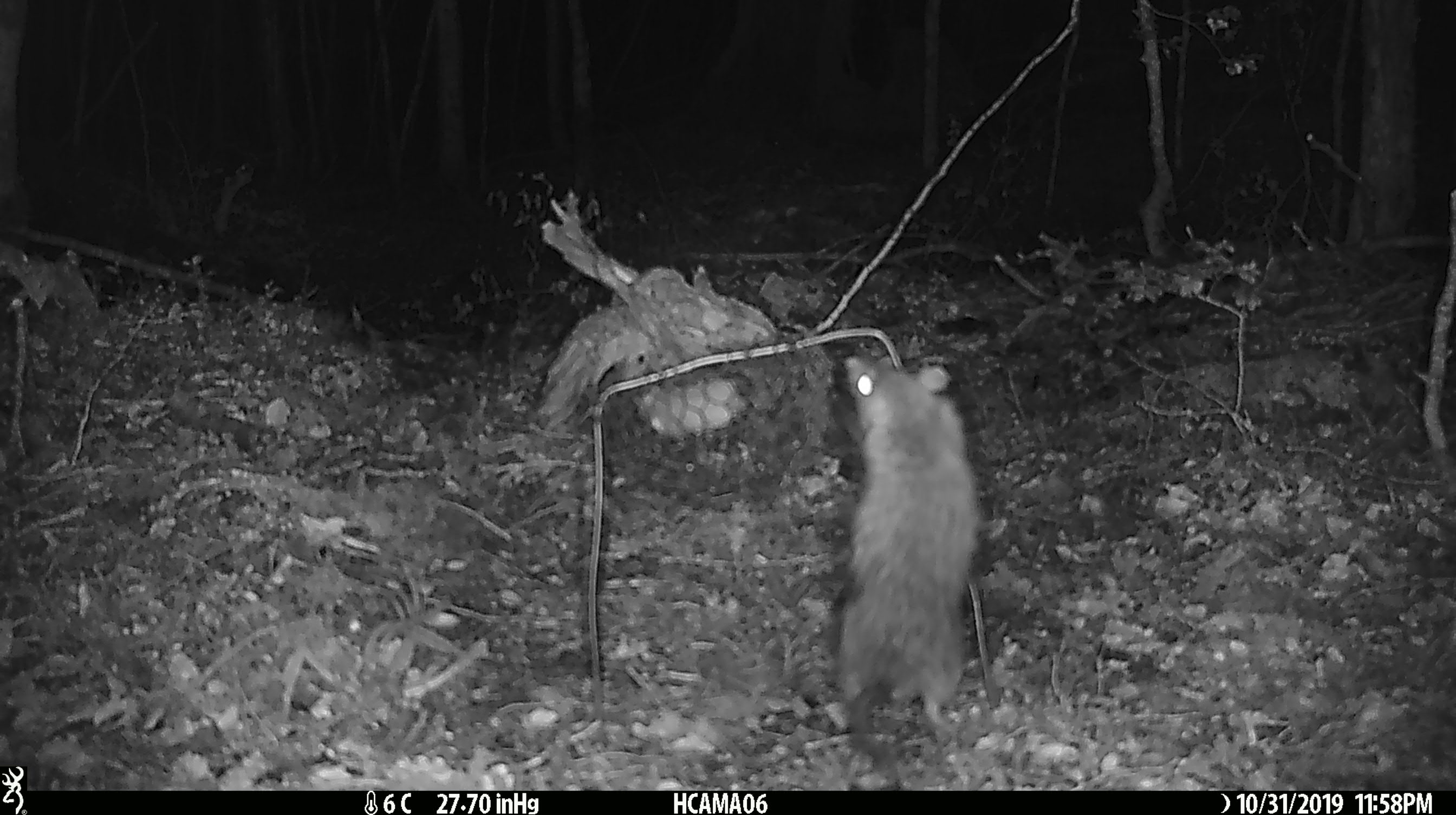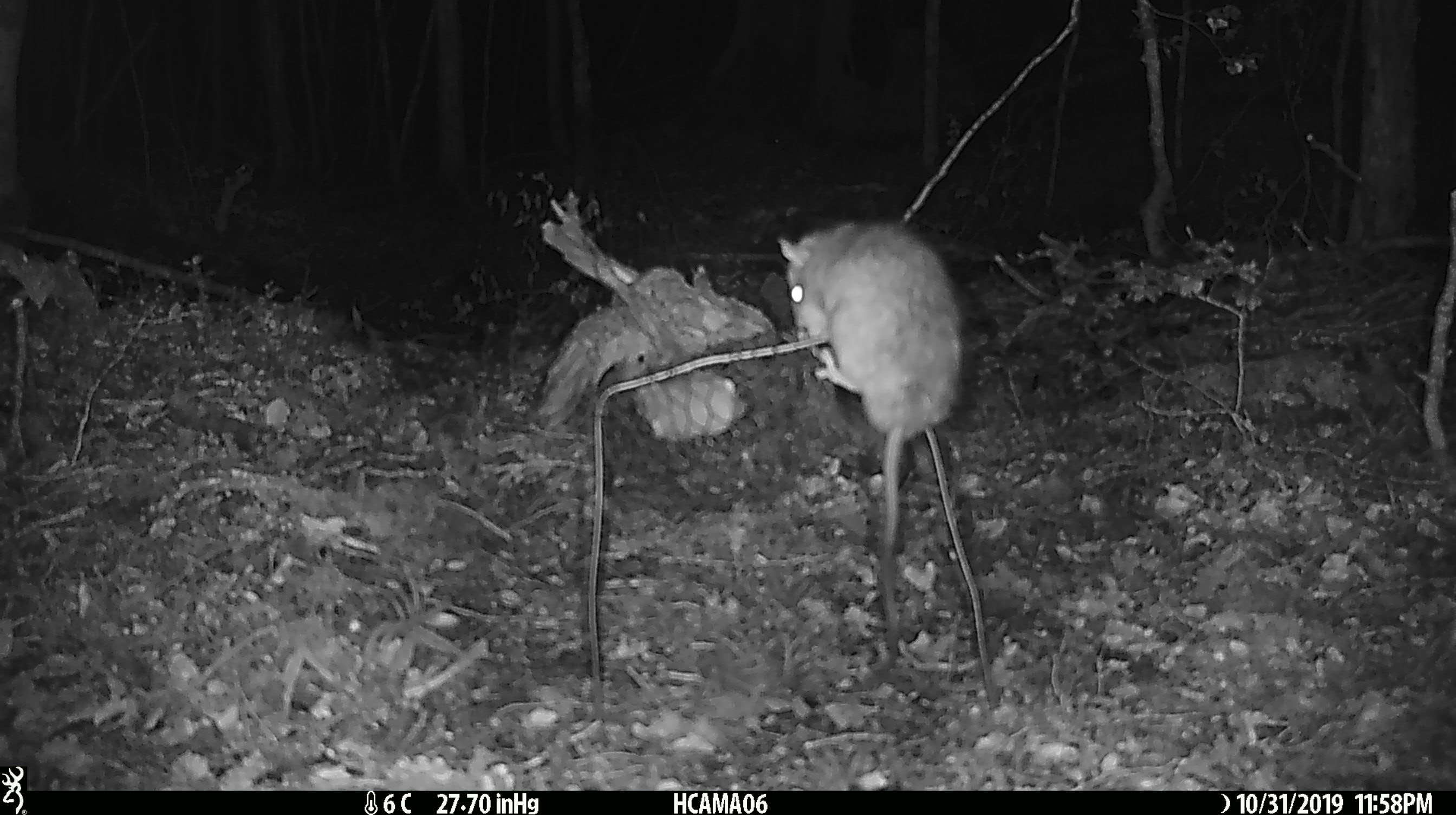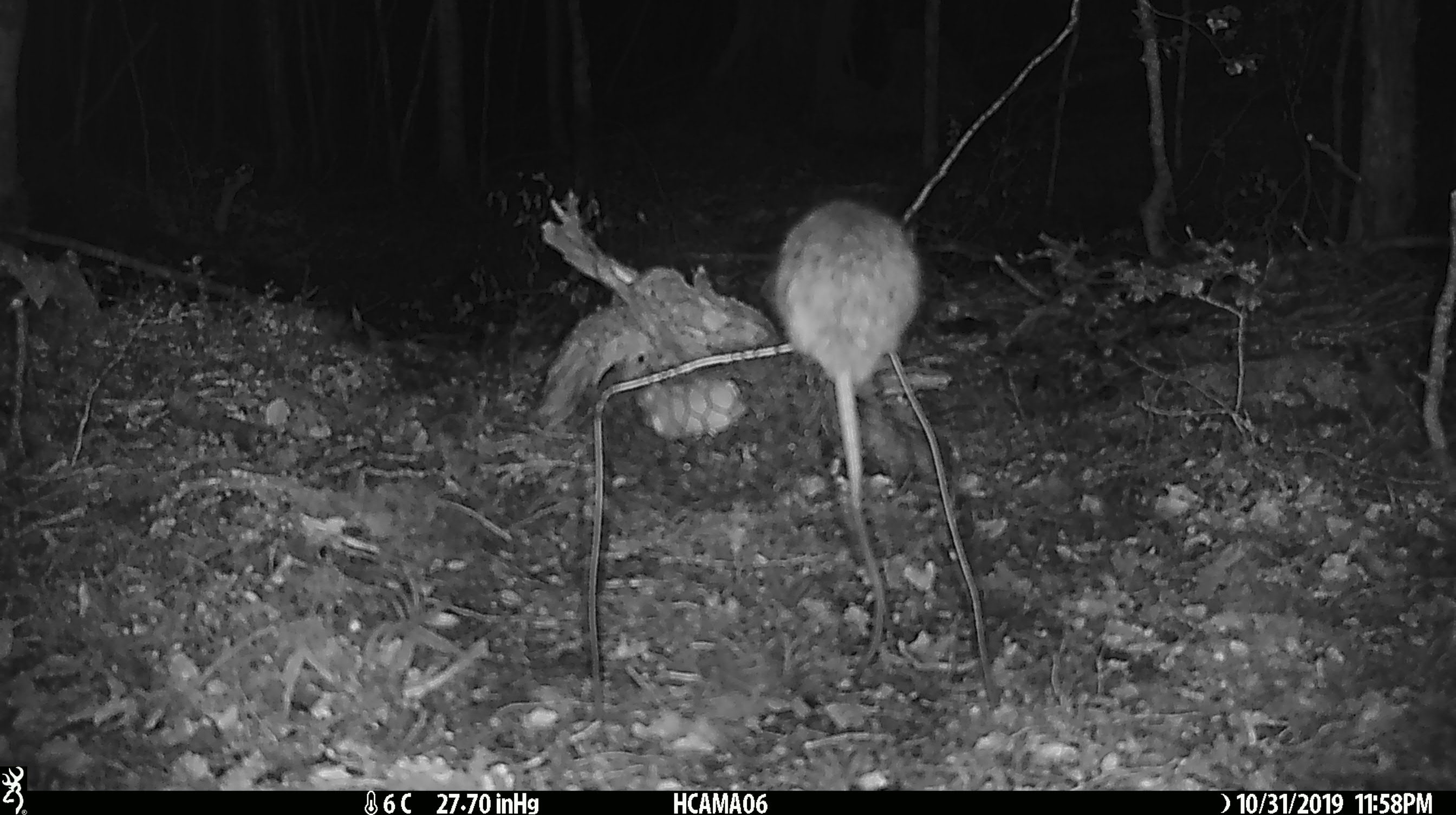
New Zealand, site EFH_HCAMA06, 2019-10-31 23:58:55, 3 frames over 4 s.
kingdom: Animalia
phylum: Chordata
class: Mammalia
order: Rodentia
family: Muridae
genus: Rattus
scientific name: Rattus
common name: rat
Rat (Rattus).